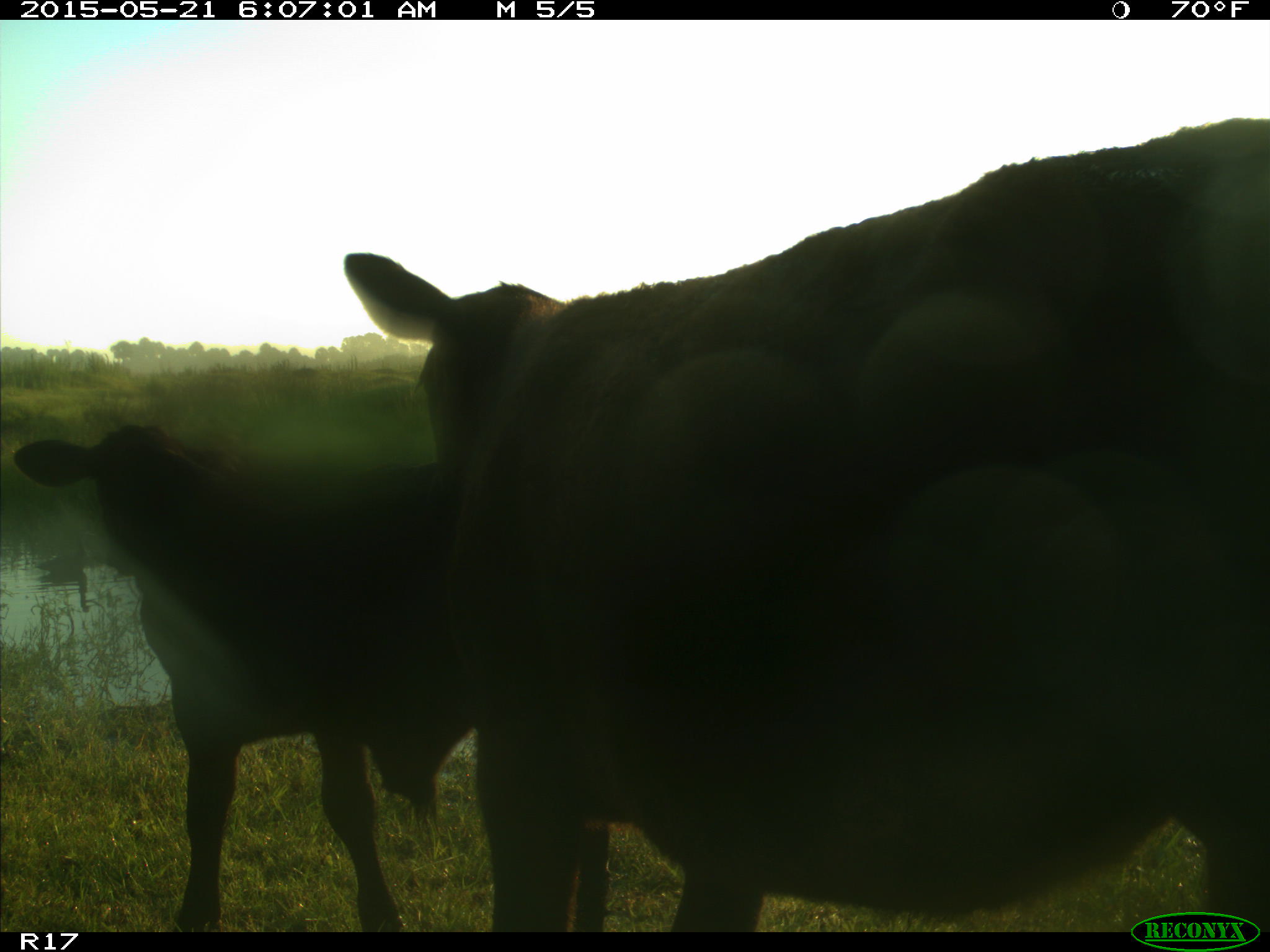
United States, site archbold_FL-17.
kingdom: Animalia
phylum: Chordata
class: Mammalia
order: Artiodactyla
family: Bovidae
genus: Bos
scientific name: Bos taurus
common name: domestic cow